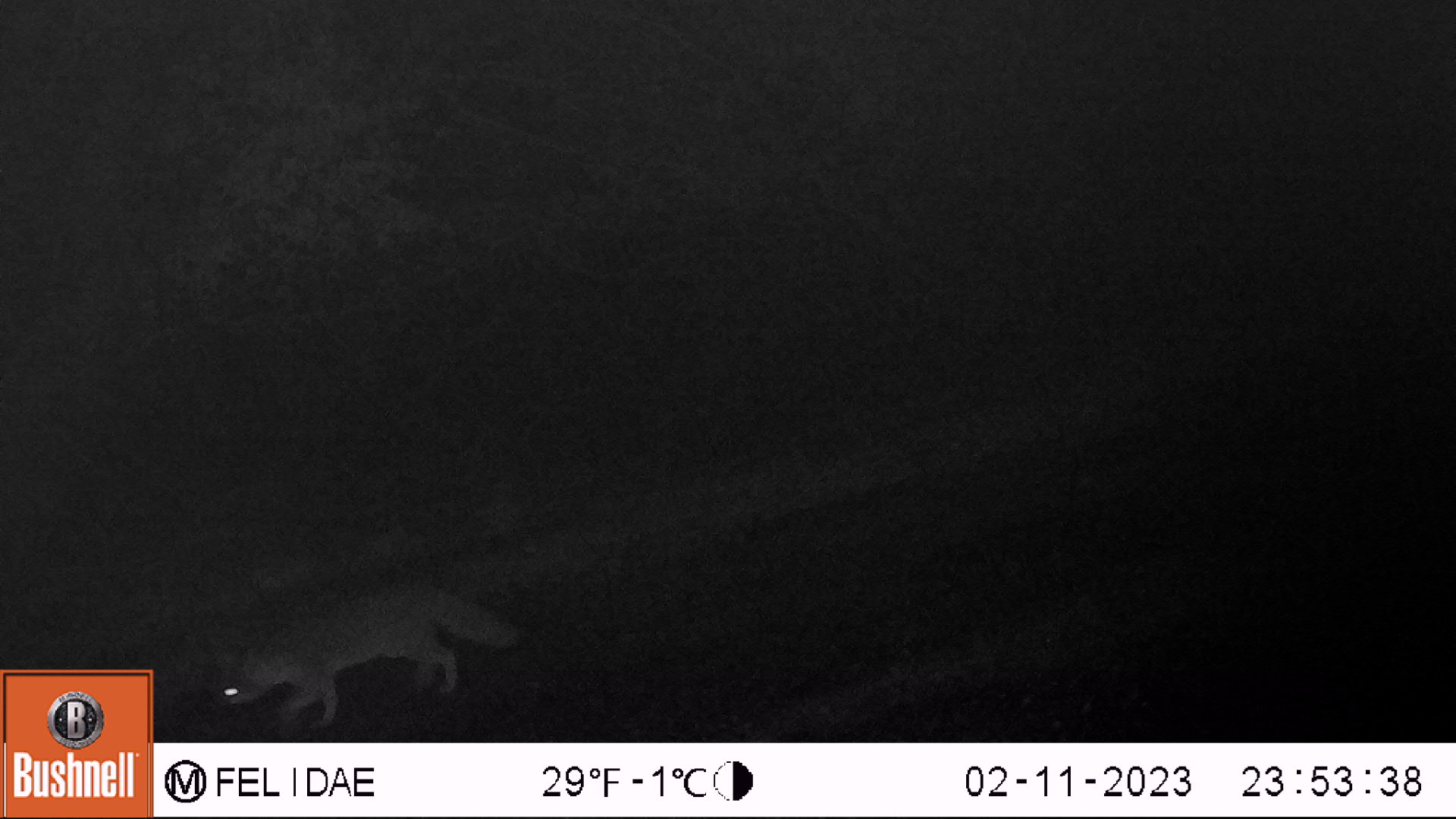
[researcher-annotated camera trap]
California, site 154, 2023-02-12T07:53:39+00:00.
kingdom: Animalia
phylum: Chordata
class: Mammalia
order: Carnivora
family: Canidae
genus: Urocyon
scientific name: Urocyon cinereoargenteus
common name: gray fox